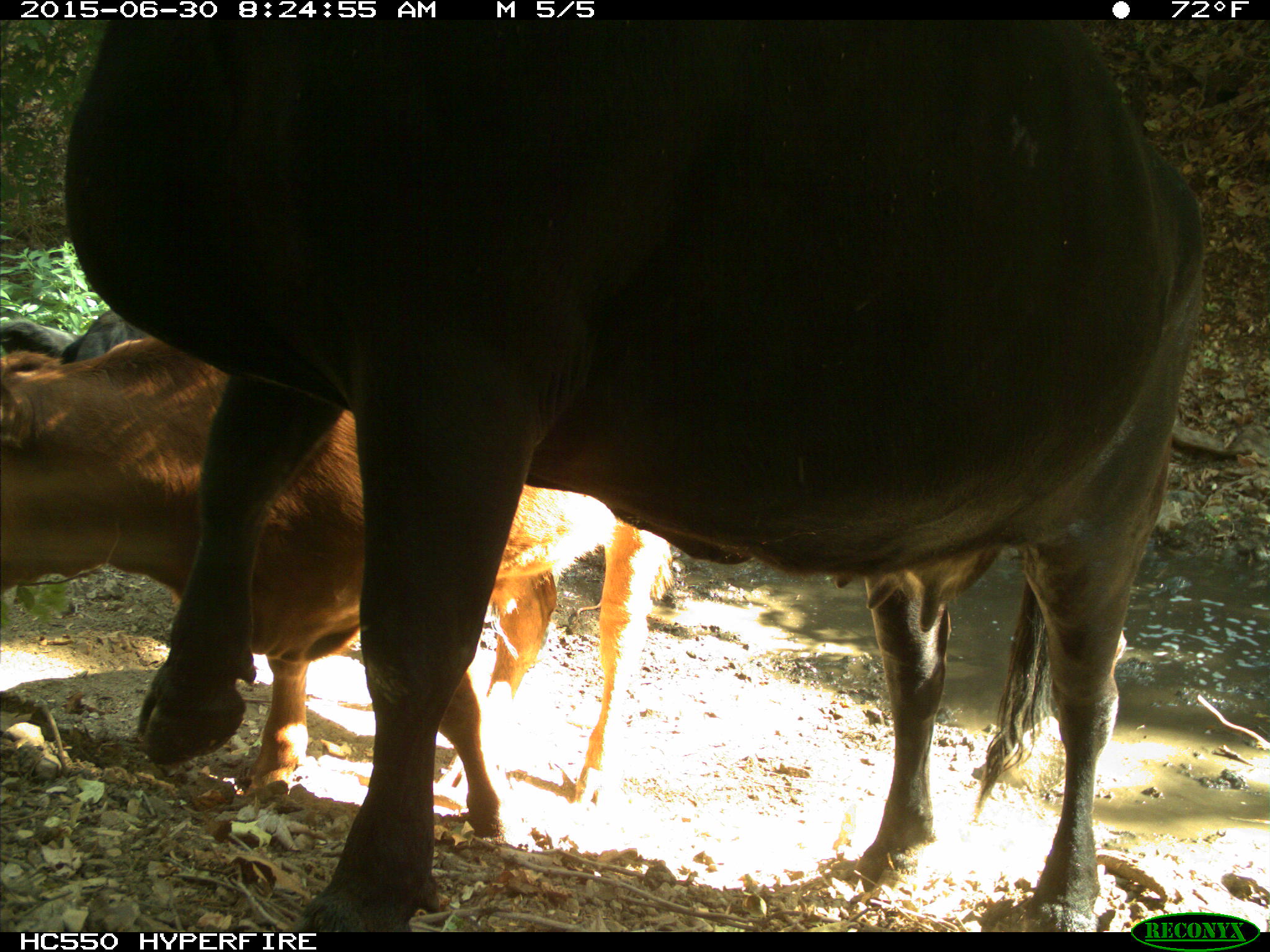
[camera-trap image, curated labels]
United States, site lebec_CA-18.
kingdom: Animalia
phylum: Chordata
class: Mammalia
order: Artiodactyla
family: Bovidae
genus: Bos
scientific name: Bos taurus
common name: domestic cow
Bos taurus (domestic cow).